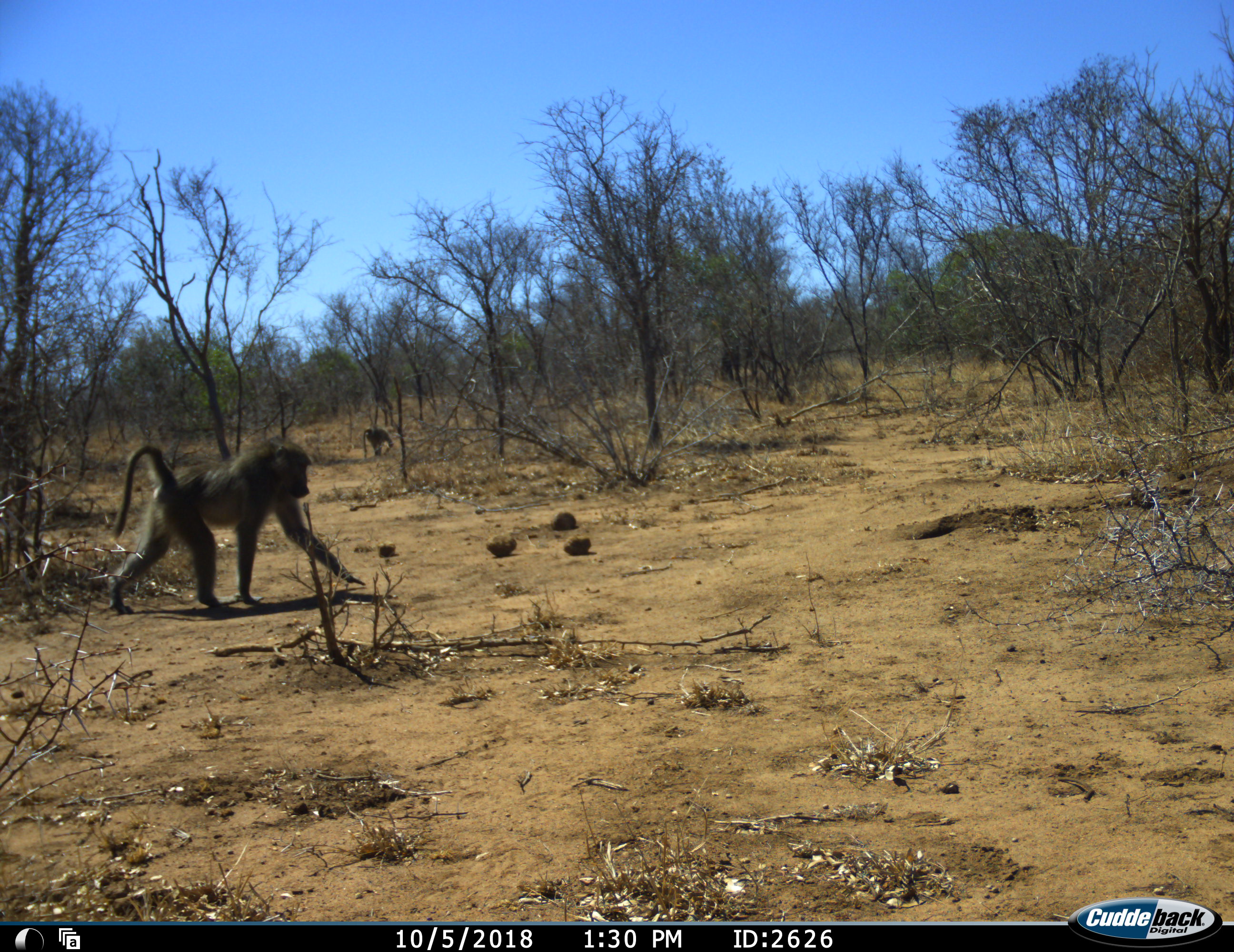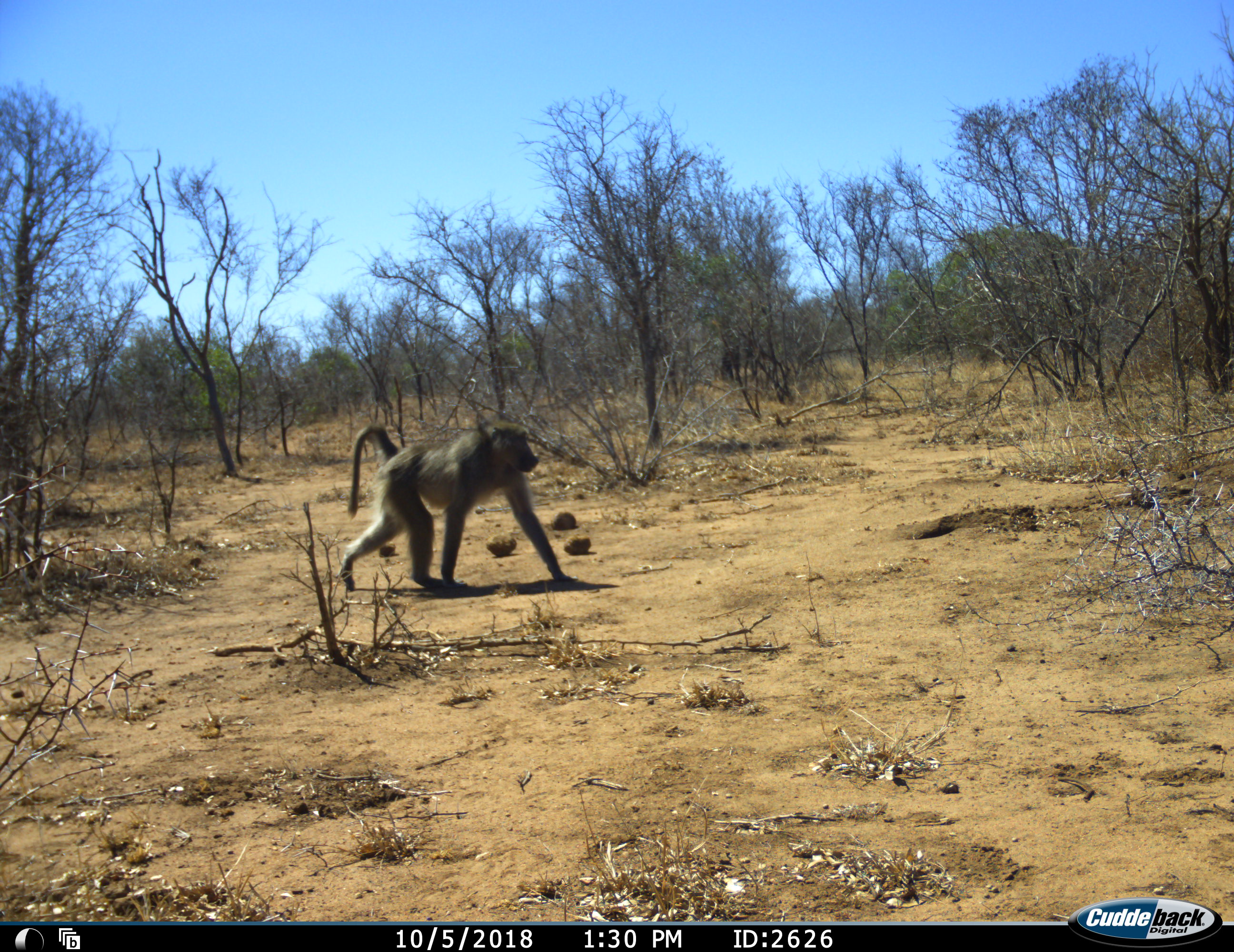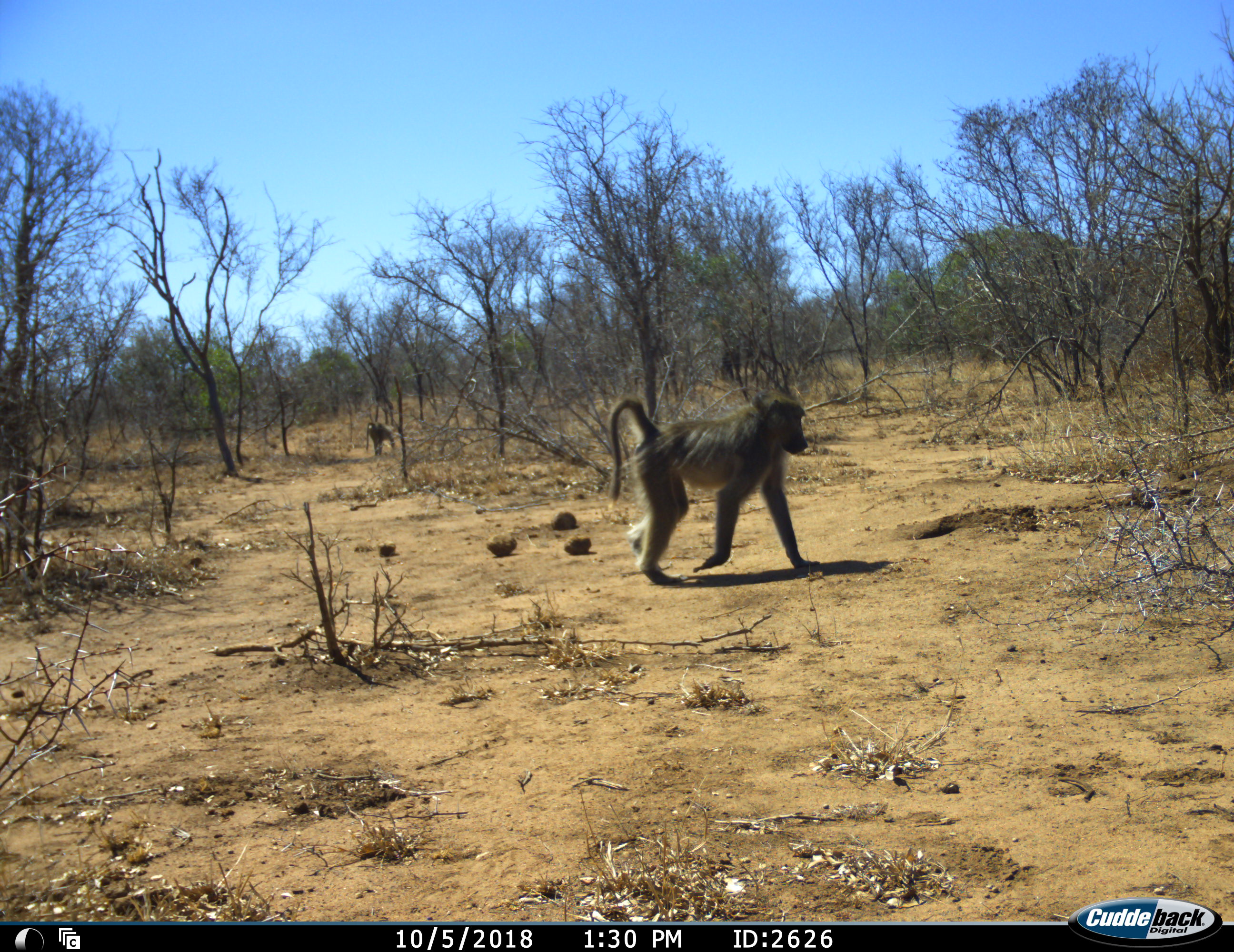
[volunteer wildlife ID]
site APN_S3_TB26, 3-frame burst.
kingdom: Animalia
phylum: Chordata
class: Mammalia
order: Primates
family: Cercopithecidae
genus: Papio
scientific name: Papio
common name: baboon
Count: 2.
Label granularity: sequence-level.